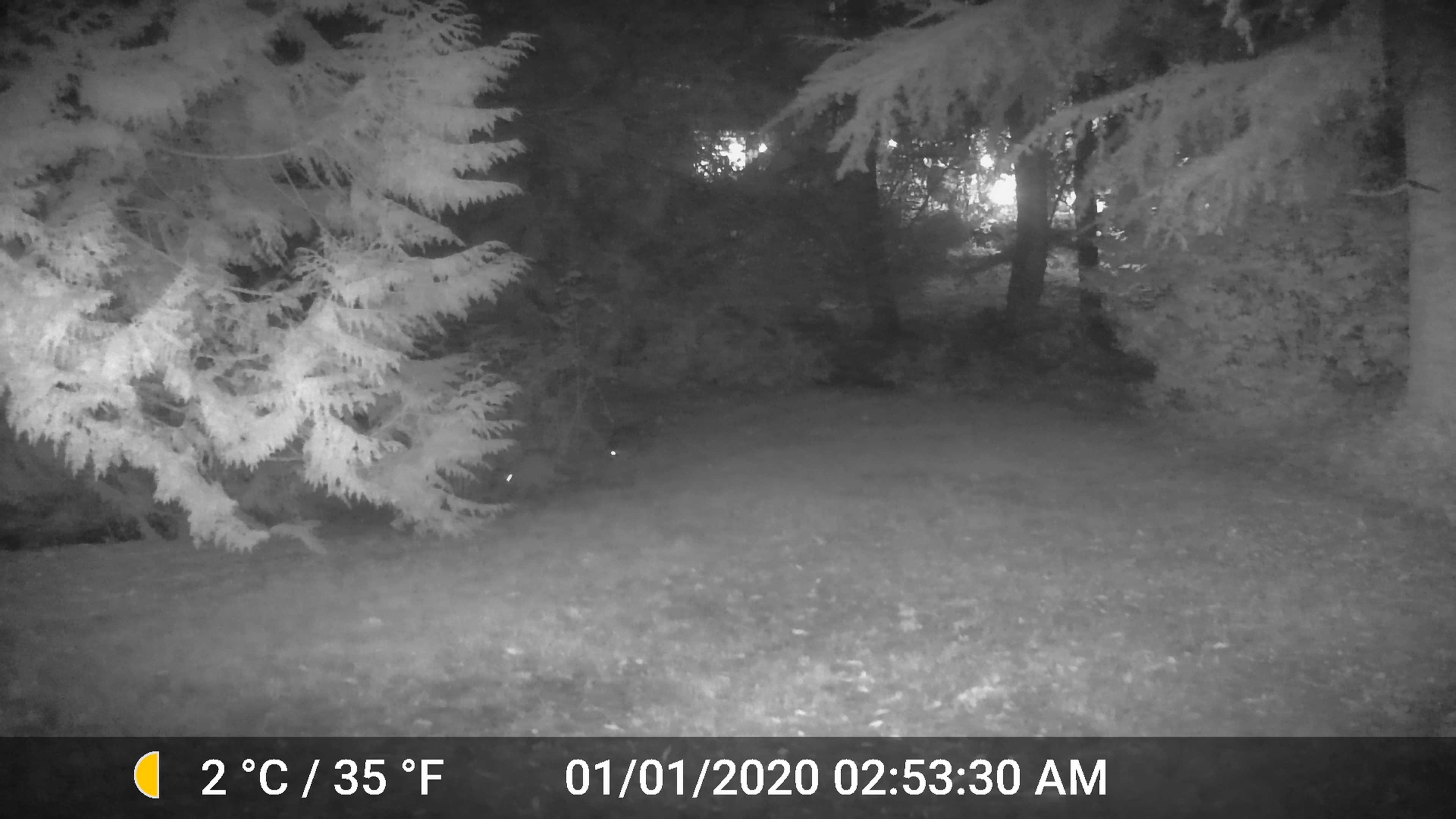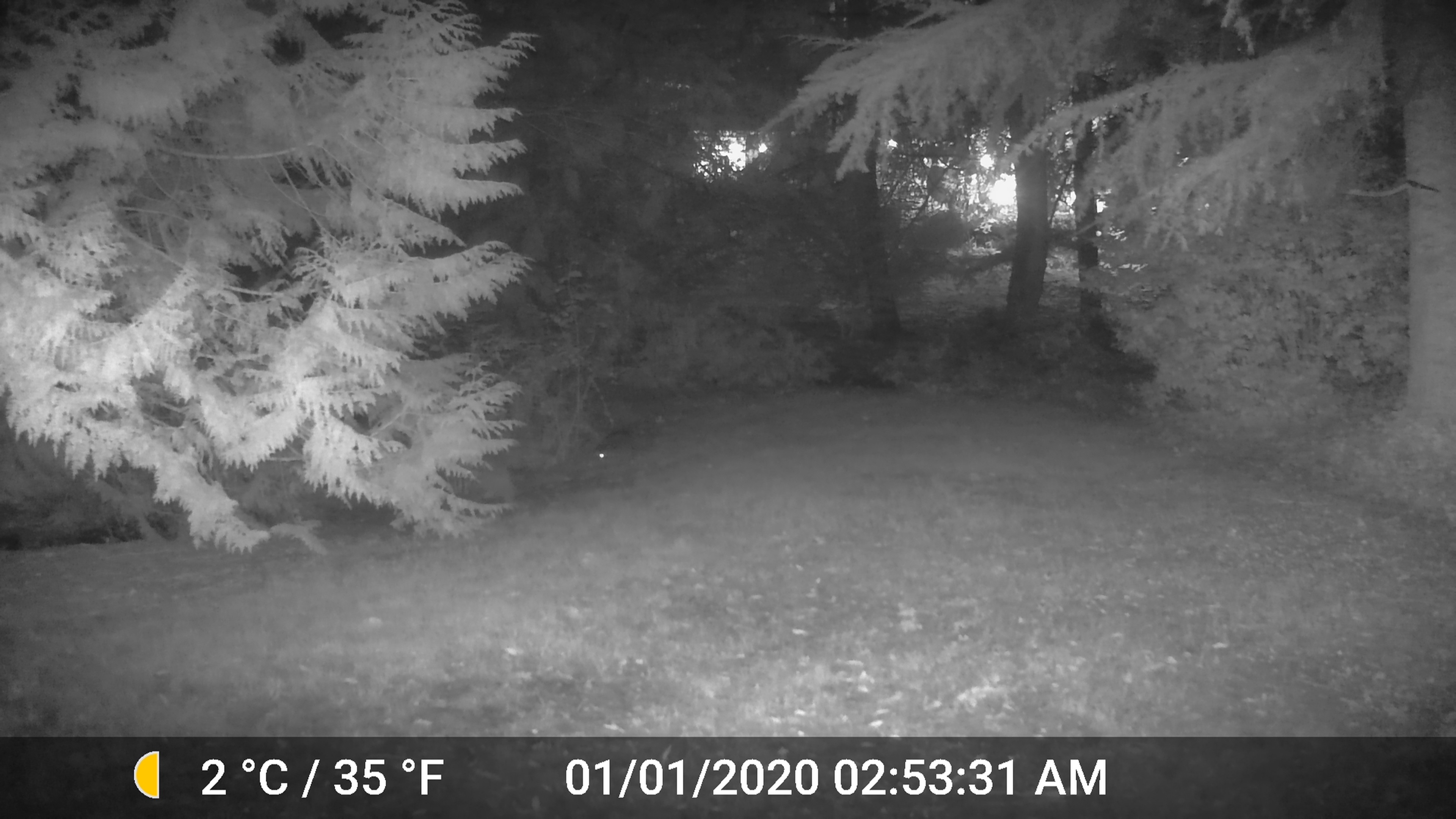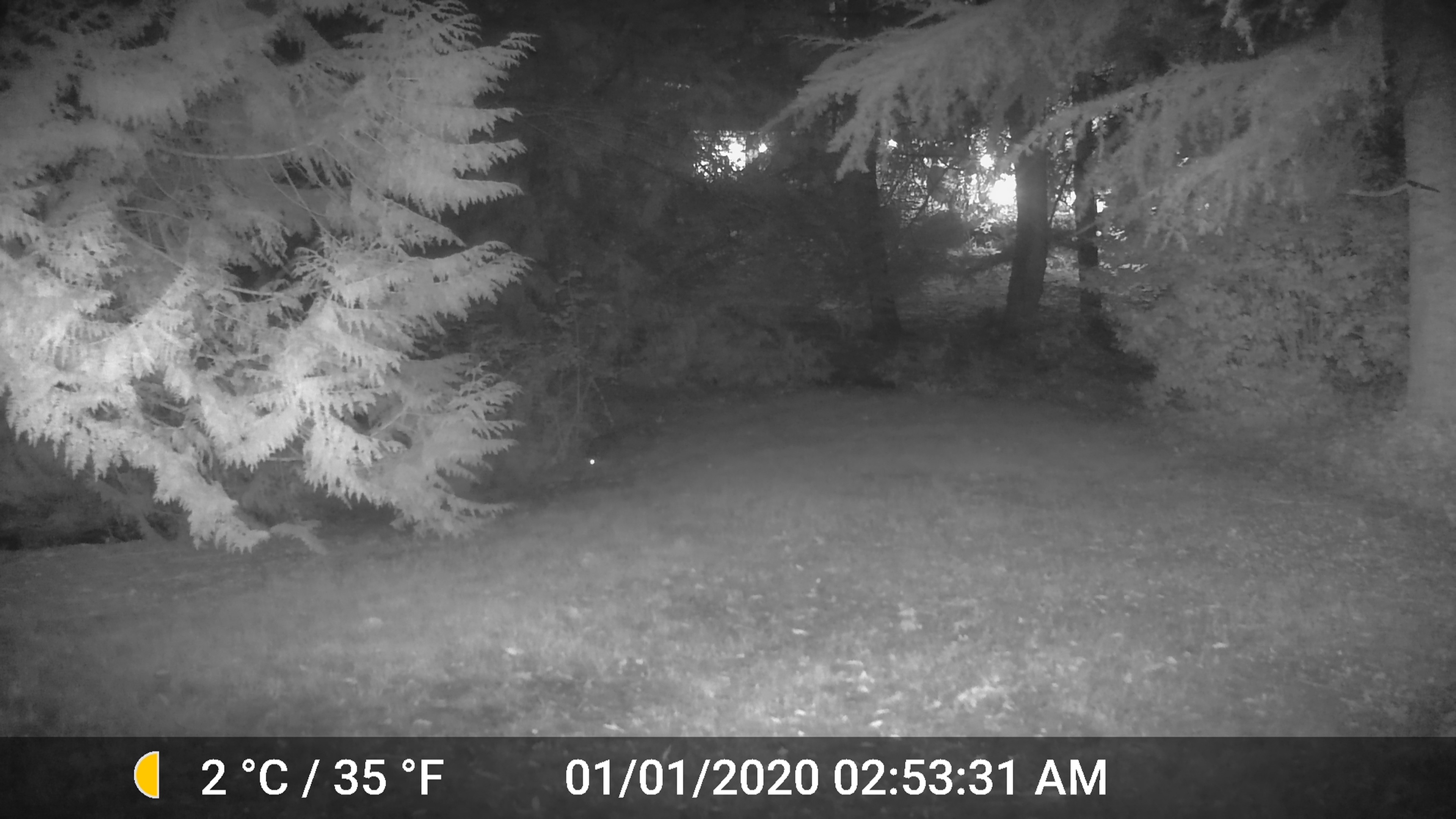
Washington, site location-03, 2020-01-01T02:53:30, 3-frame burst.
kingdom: Animalia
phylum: Chordata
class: Mammalia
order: Carnivora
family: Procyonidae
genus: Procyon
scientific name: Procyon lotor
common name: common raccoon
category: raccoon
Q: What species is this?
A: Raccoon (common raccoon) (Procyon lotor).